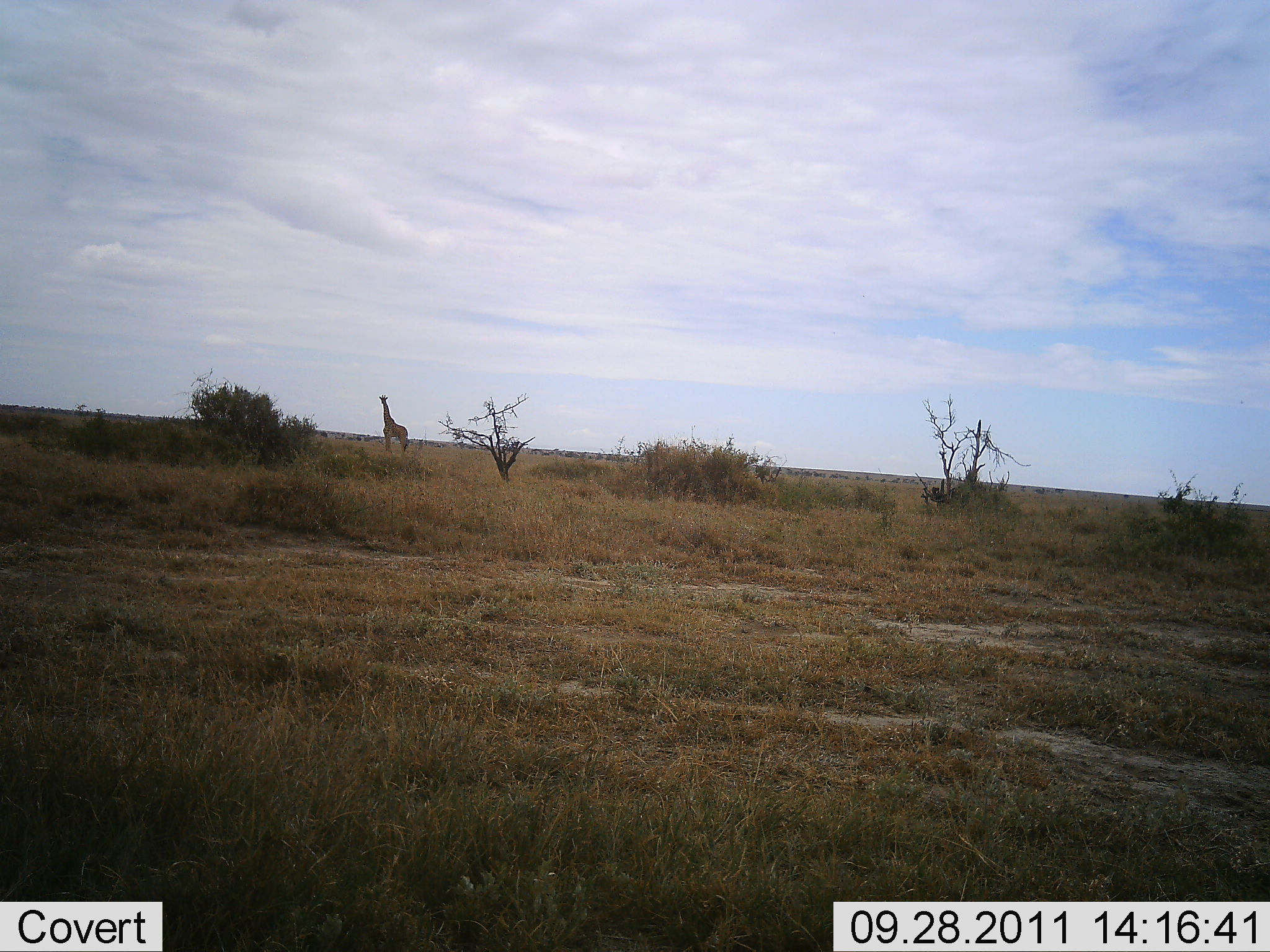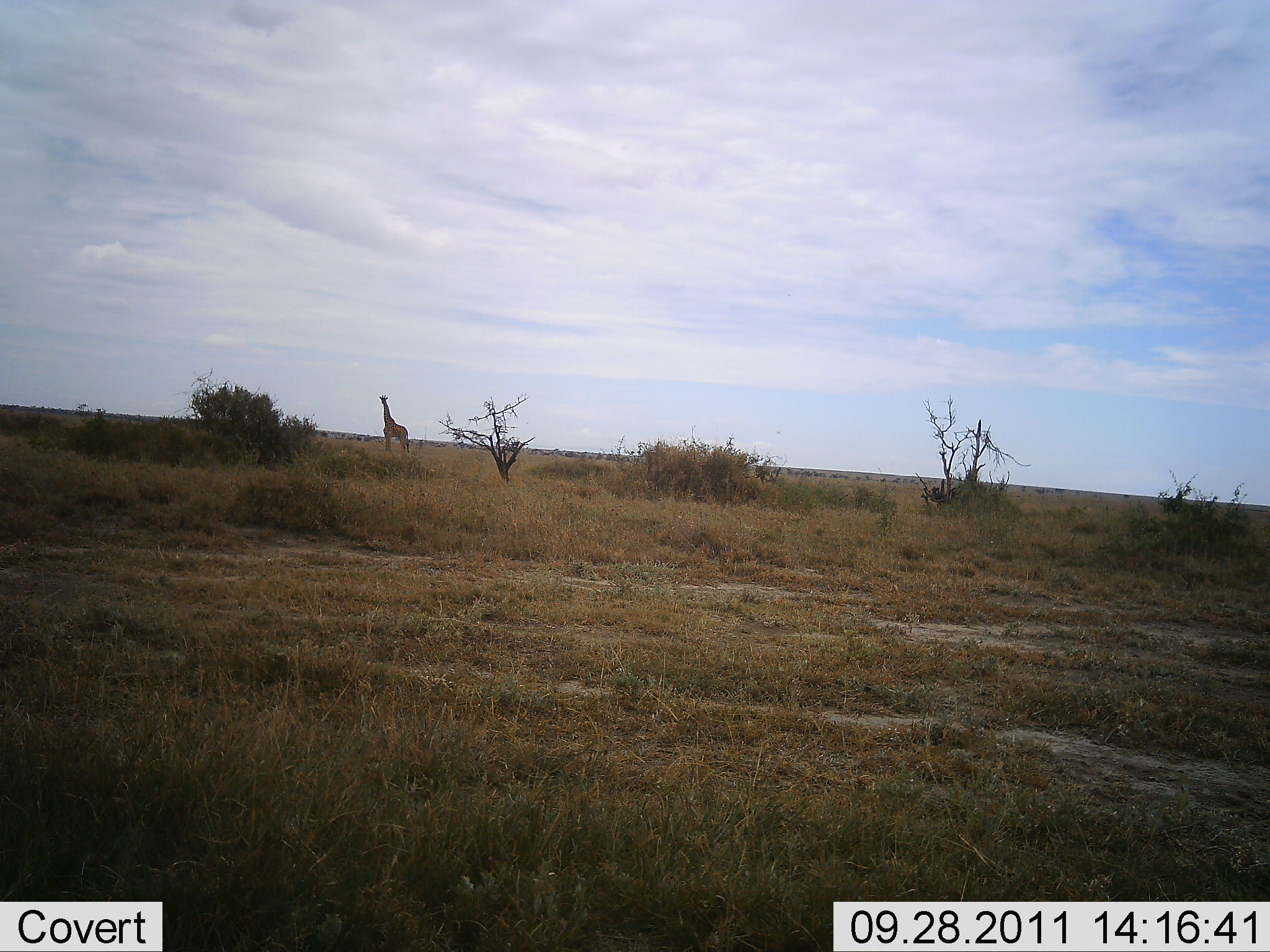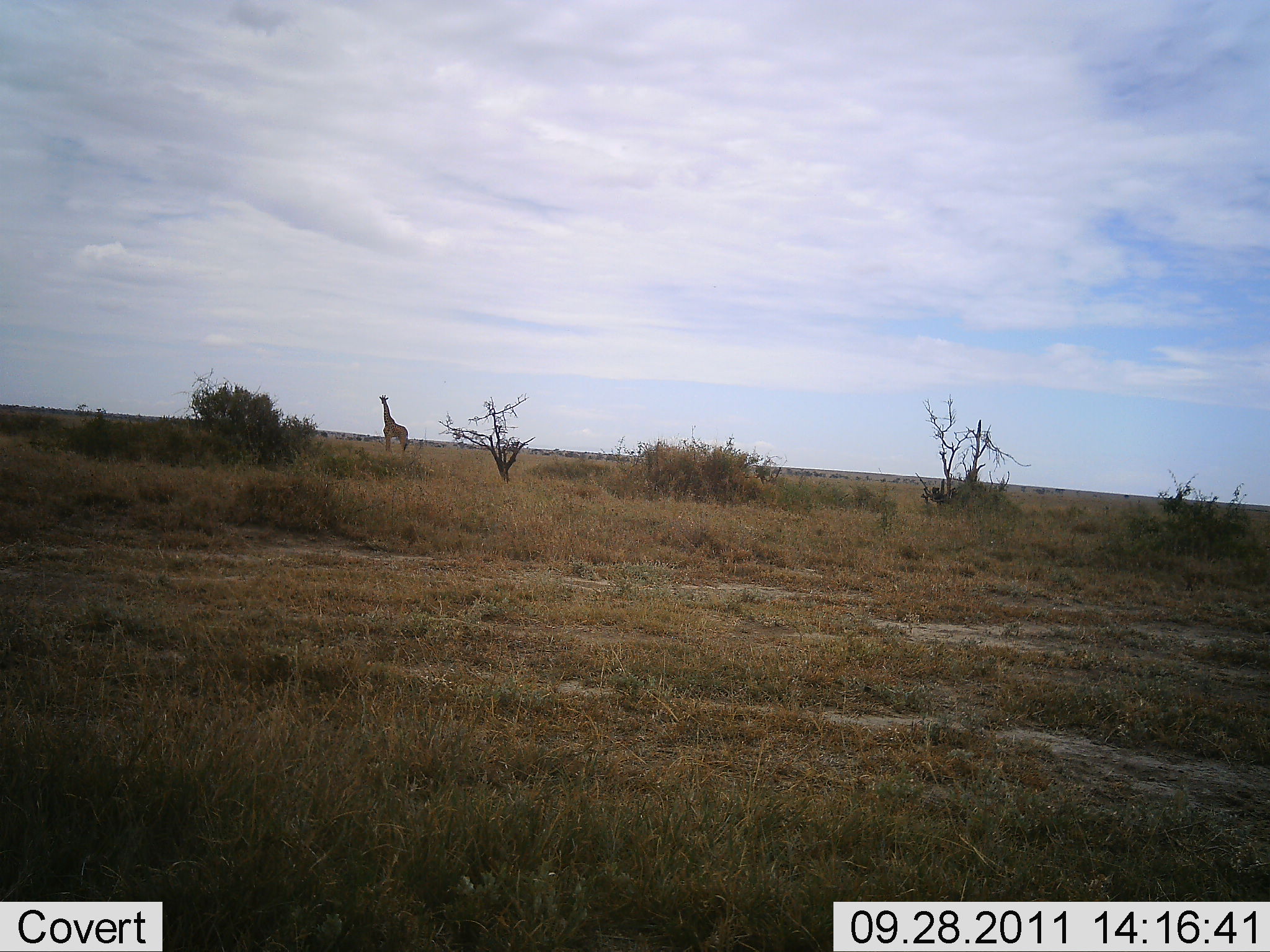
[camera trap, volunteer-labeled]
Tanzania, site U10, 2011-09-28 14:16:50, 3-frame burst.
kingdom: Animalia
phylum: Chordata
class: Mammalia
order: Artiodactyla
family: Giraffidae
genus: Giraffa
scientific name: Giraffa camelopardalis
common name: giraffe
Giraffe (Giraffa camelopardalis), count 1. Behavior (volunteer vote fractions): standing 100%, resting 9%, moving 0%, interacting 0%. Young present (vote fraction): 0%. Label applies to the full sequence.